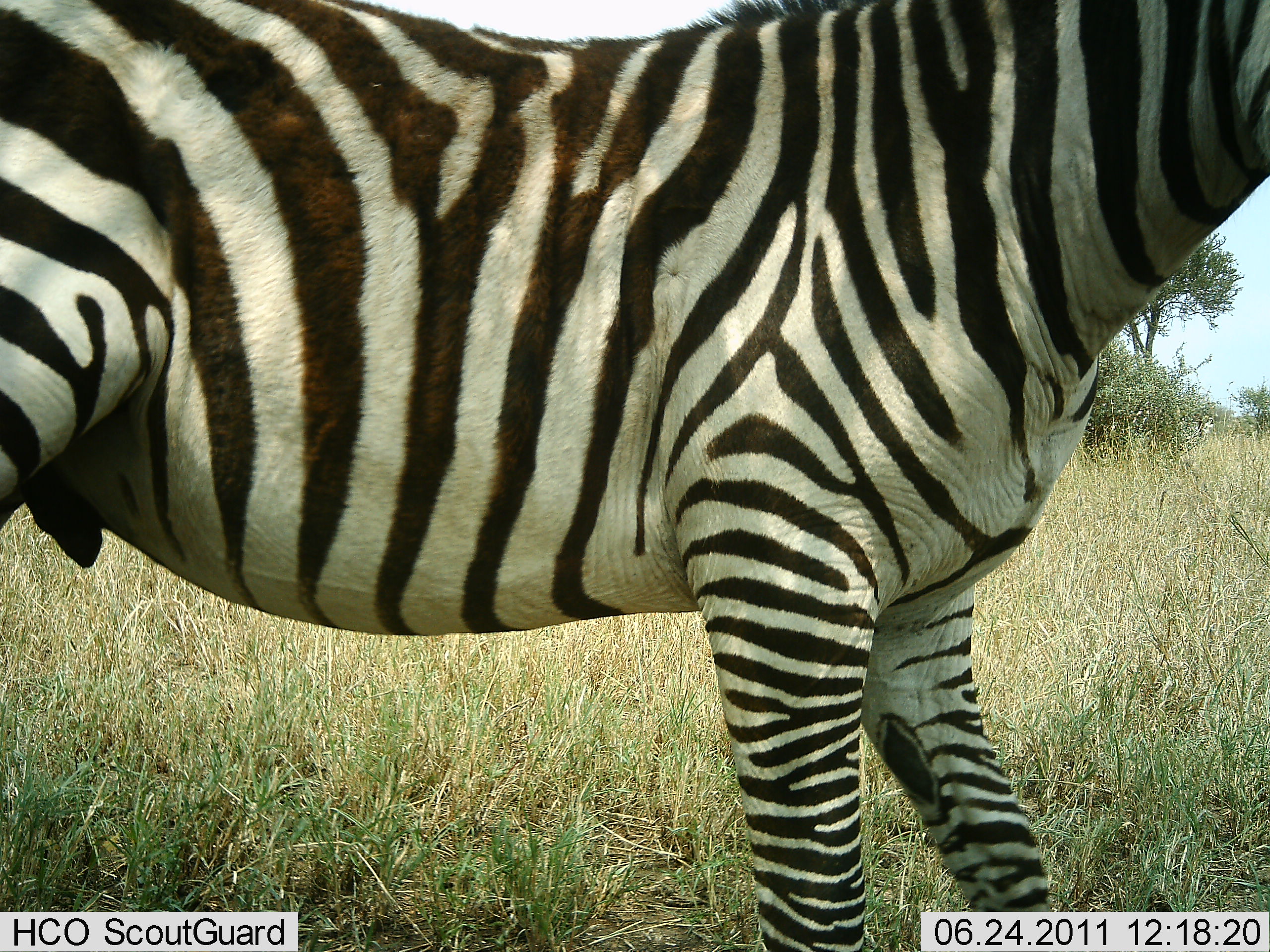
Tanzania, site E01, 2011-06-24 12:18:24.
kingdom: Animalia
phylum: Chordata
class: Mammalia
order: Perissodactyla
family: Equidae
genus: Equus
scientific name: Equus quagga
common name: plains zebra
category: zebra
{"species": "zebra (plains zebra) (Equus quagga)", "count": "1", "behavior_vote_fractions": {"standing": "82%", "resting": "0%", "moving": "18%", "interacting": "0%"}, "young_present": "0%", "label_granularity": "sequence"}